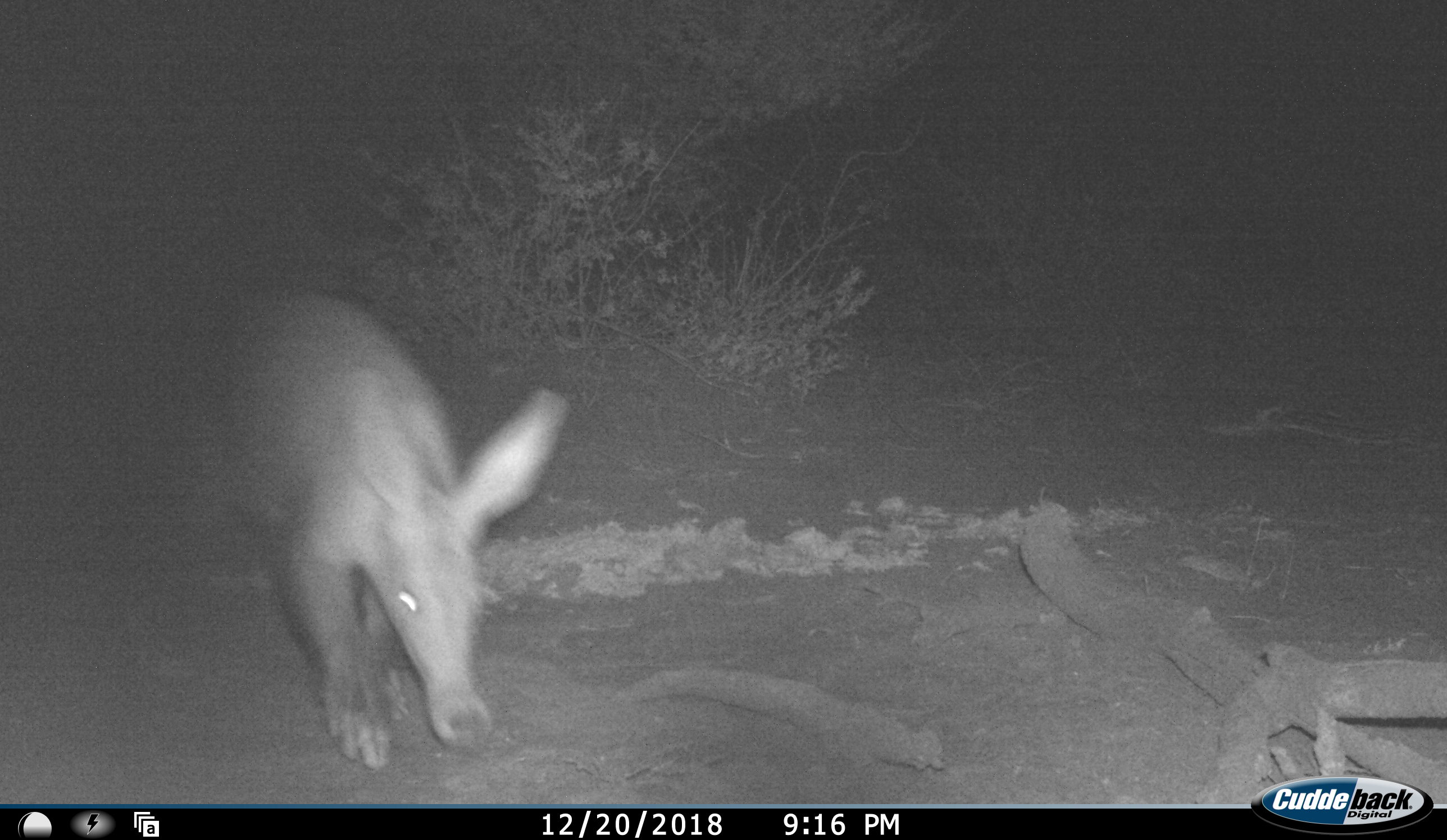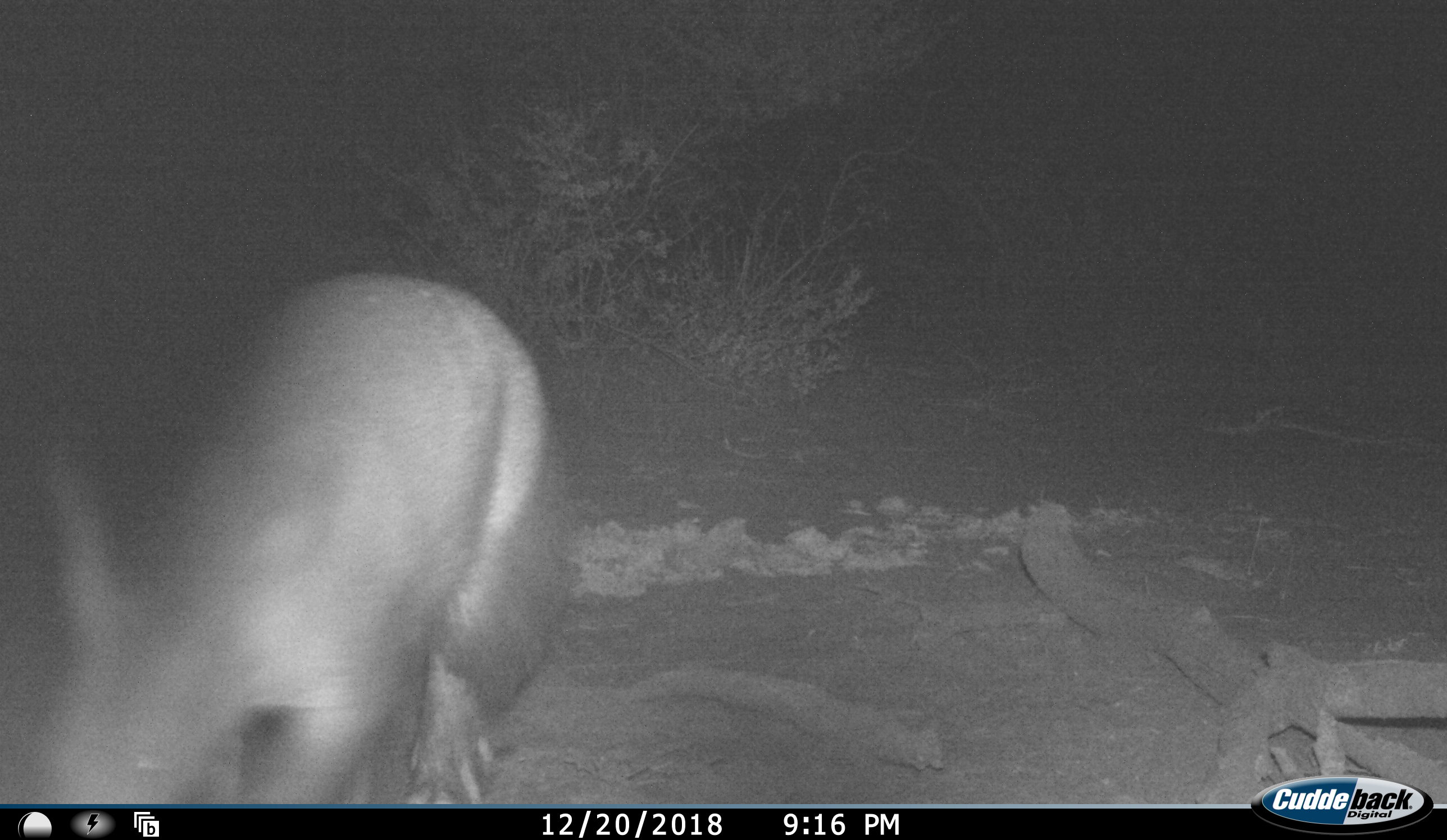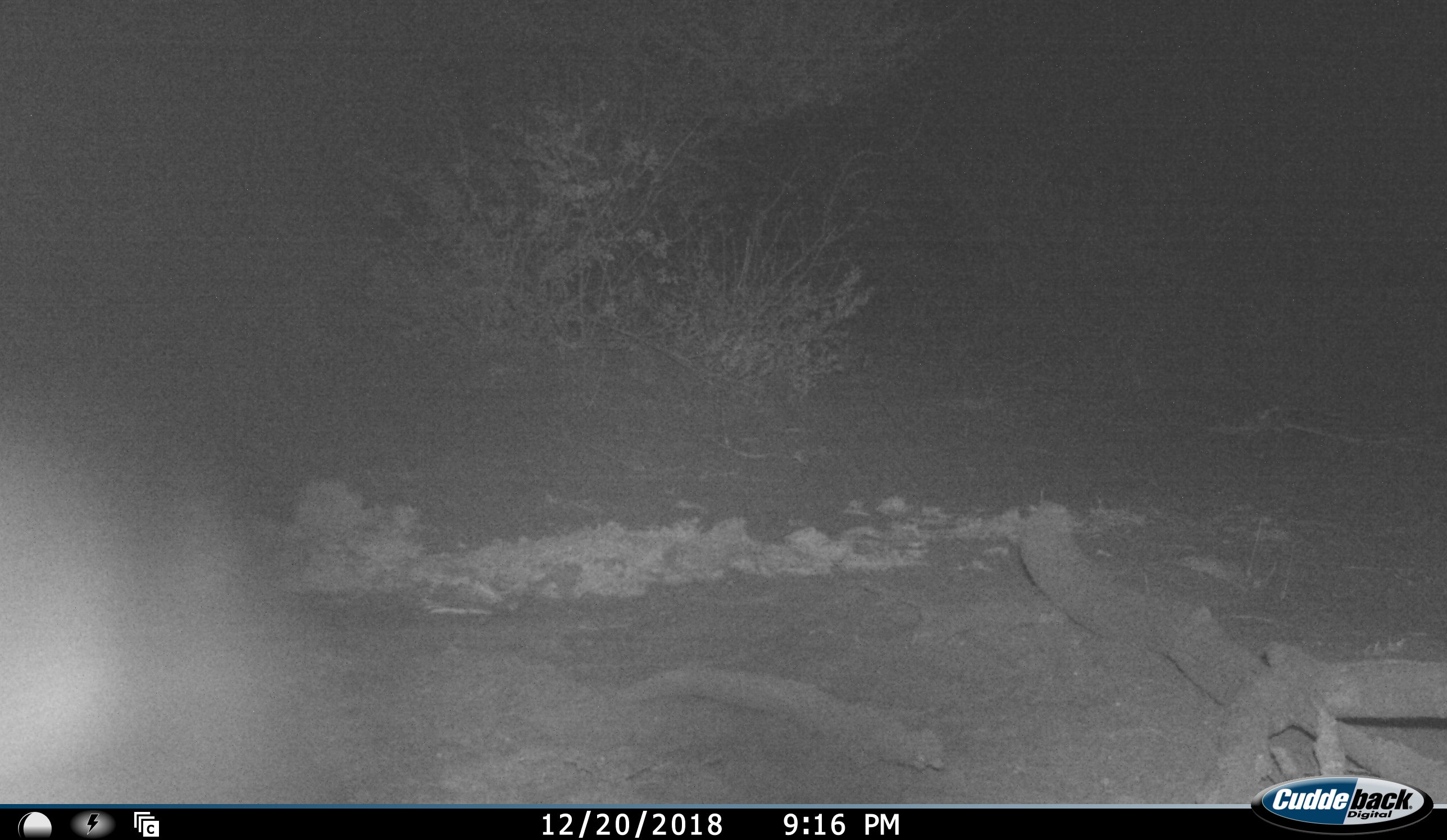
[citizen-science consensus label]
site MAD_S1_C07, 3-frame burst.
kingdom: Animalia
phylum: Chordata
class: Mammalia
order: Tubulidentata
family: Orycteropodidae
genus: Orycteropus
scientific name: Orycteropus afer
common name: aardvark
Aardvark (Orycteropus afer), count 1. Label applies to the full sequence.